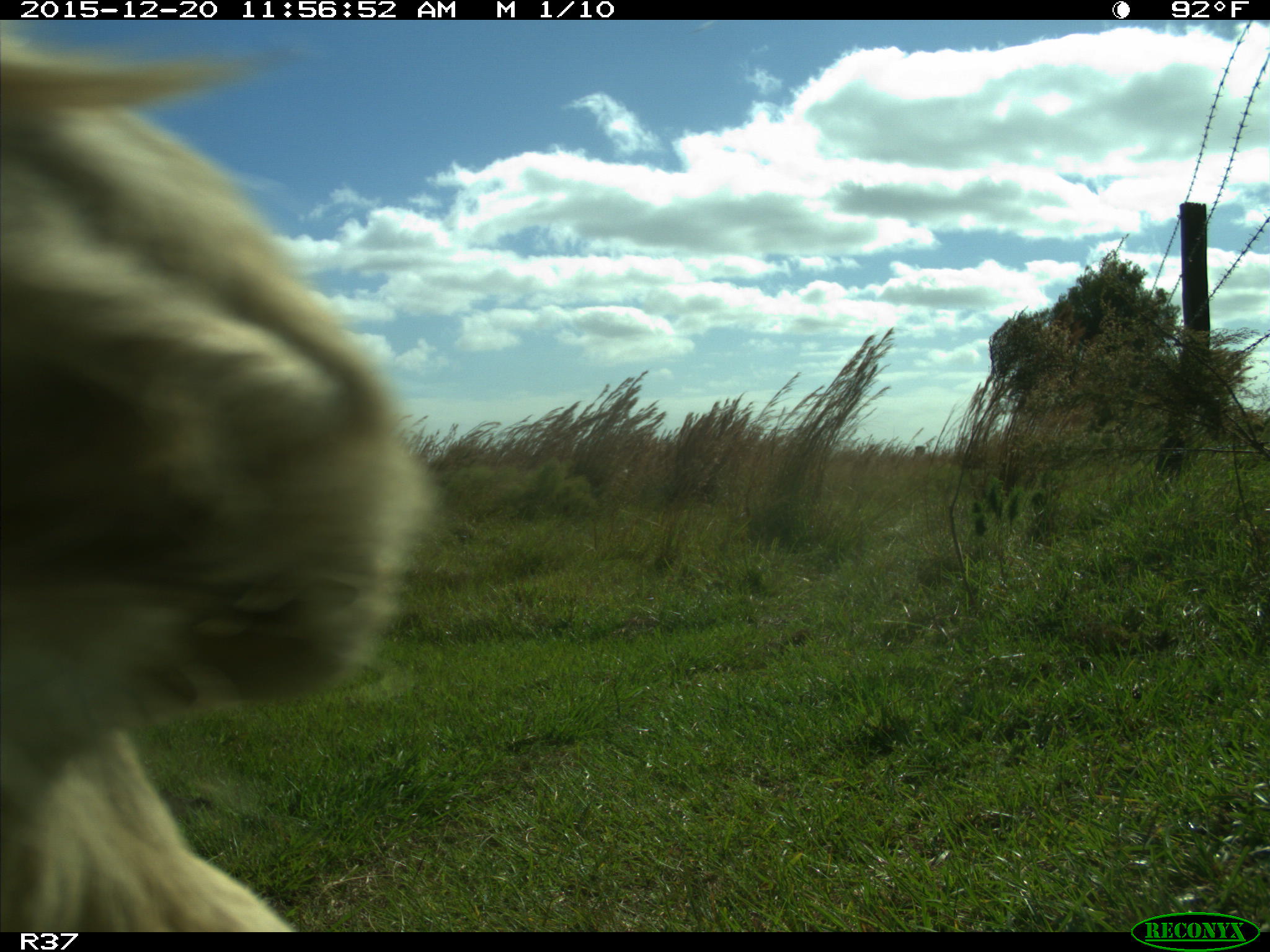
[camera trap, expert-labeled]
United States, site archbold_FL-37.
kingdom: Animalia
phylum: Chordata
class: Mammalia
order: Artiodactyla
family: Bovidae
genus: Bos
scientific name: Bos taurus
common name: domestic cow